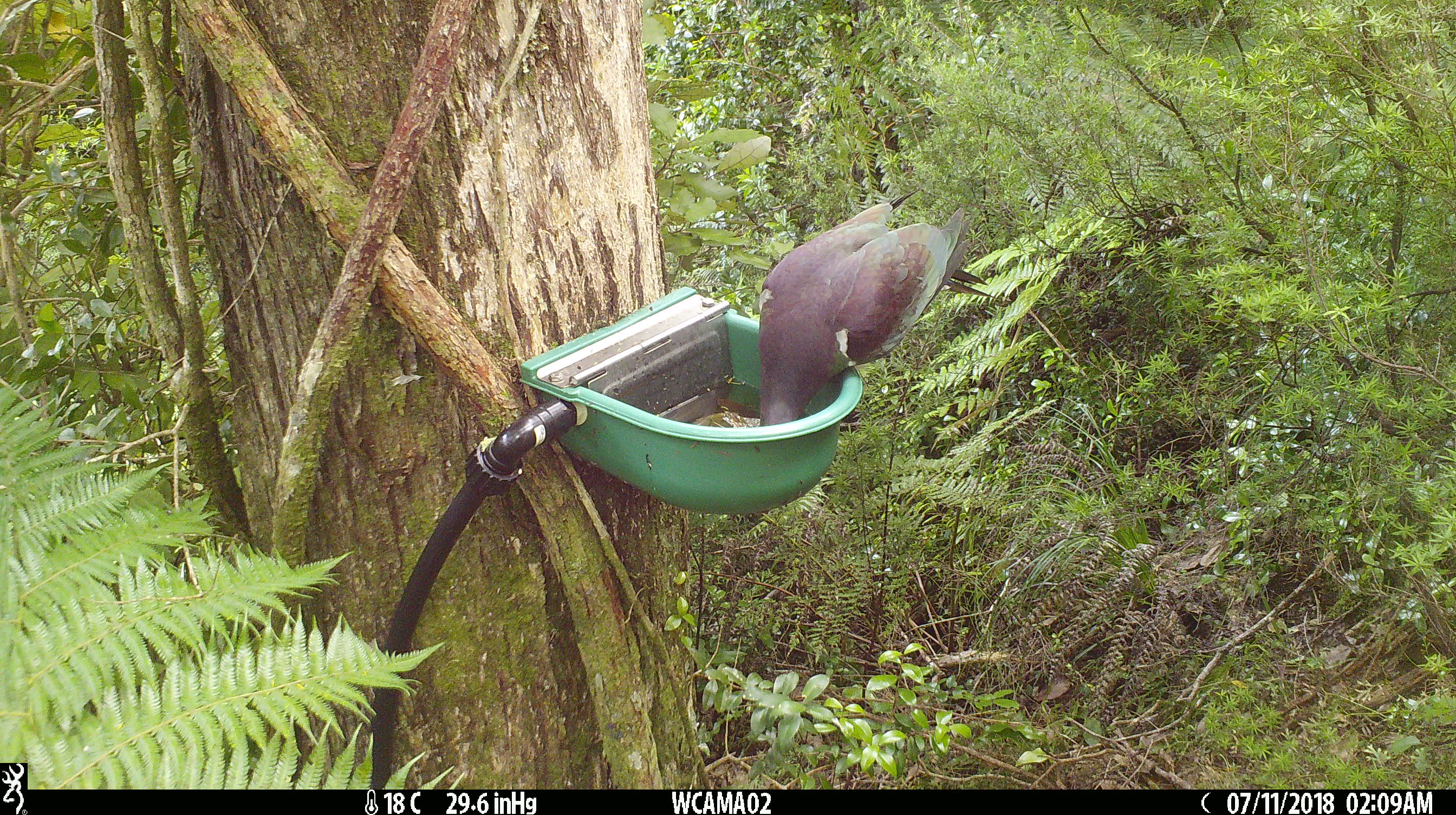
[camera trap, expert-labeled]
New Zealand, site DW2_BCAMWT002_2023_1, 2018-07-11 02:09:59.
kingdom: Animalia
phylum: Chordata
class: Aves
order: Columbiformes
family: Columbidae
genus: Hemiphaga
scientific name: Hemiphaga novaeseelandiae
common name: new zealand pigeon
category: kereru